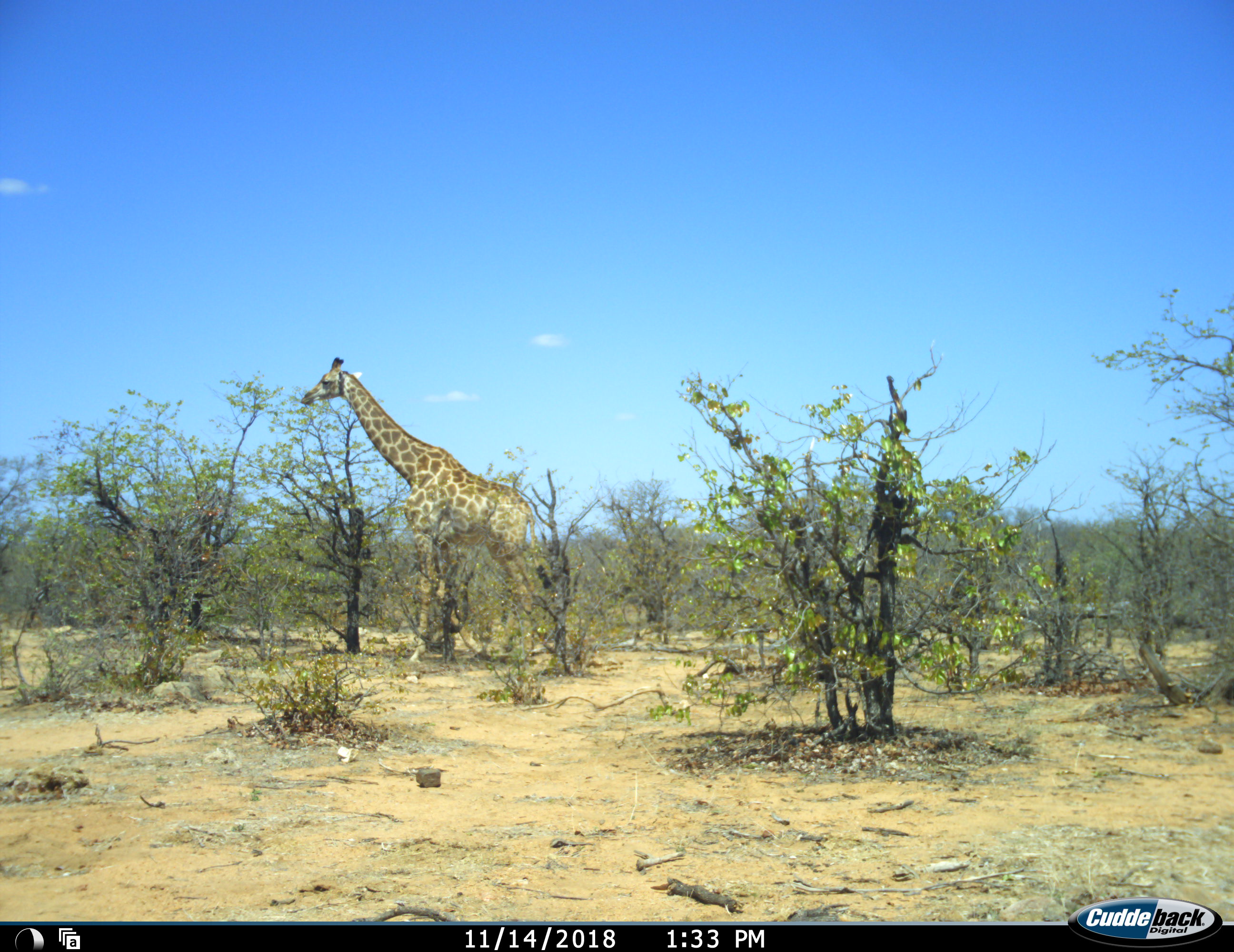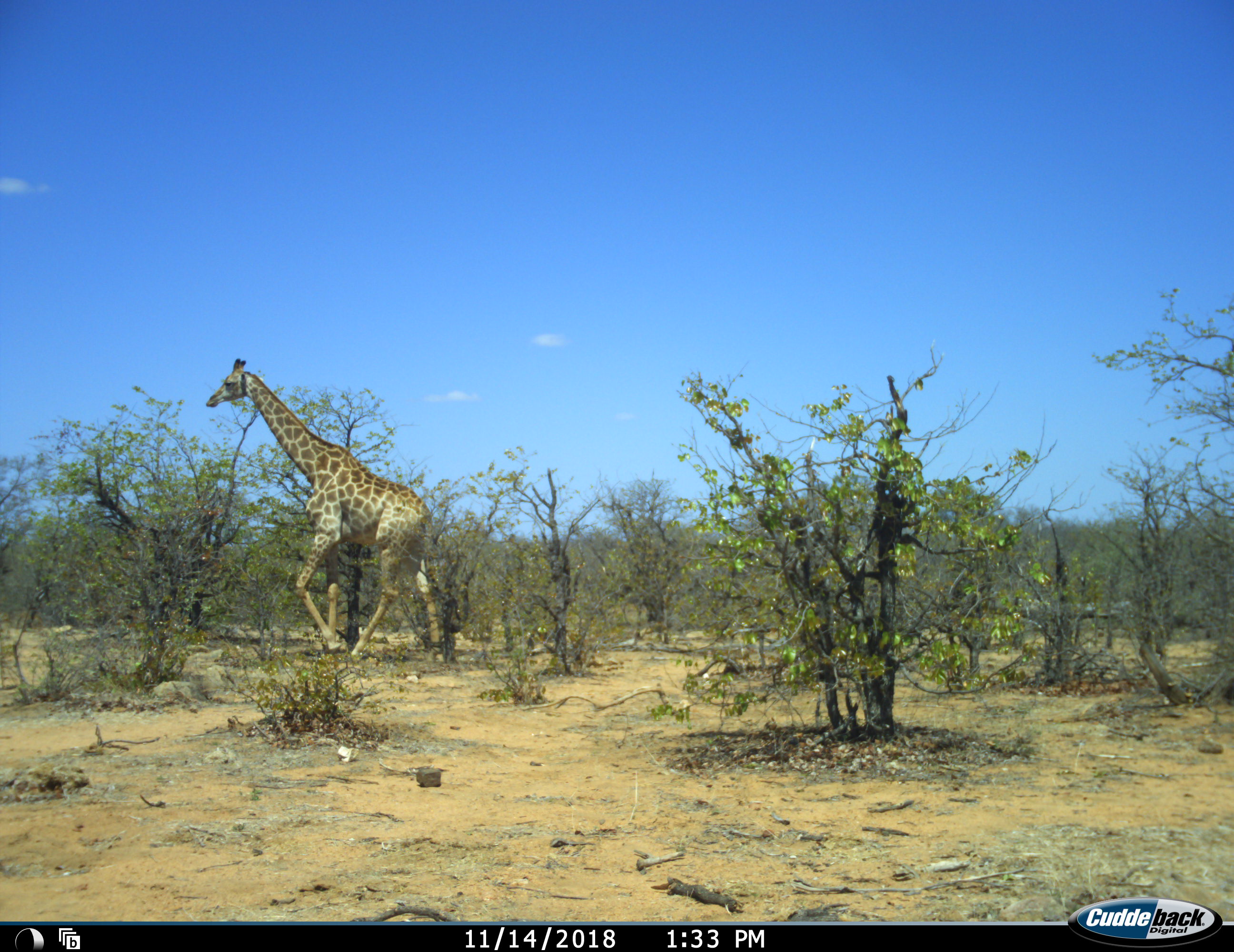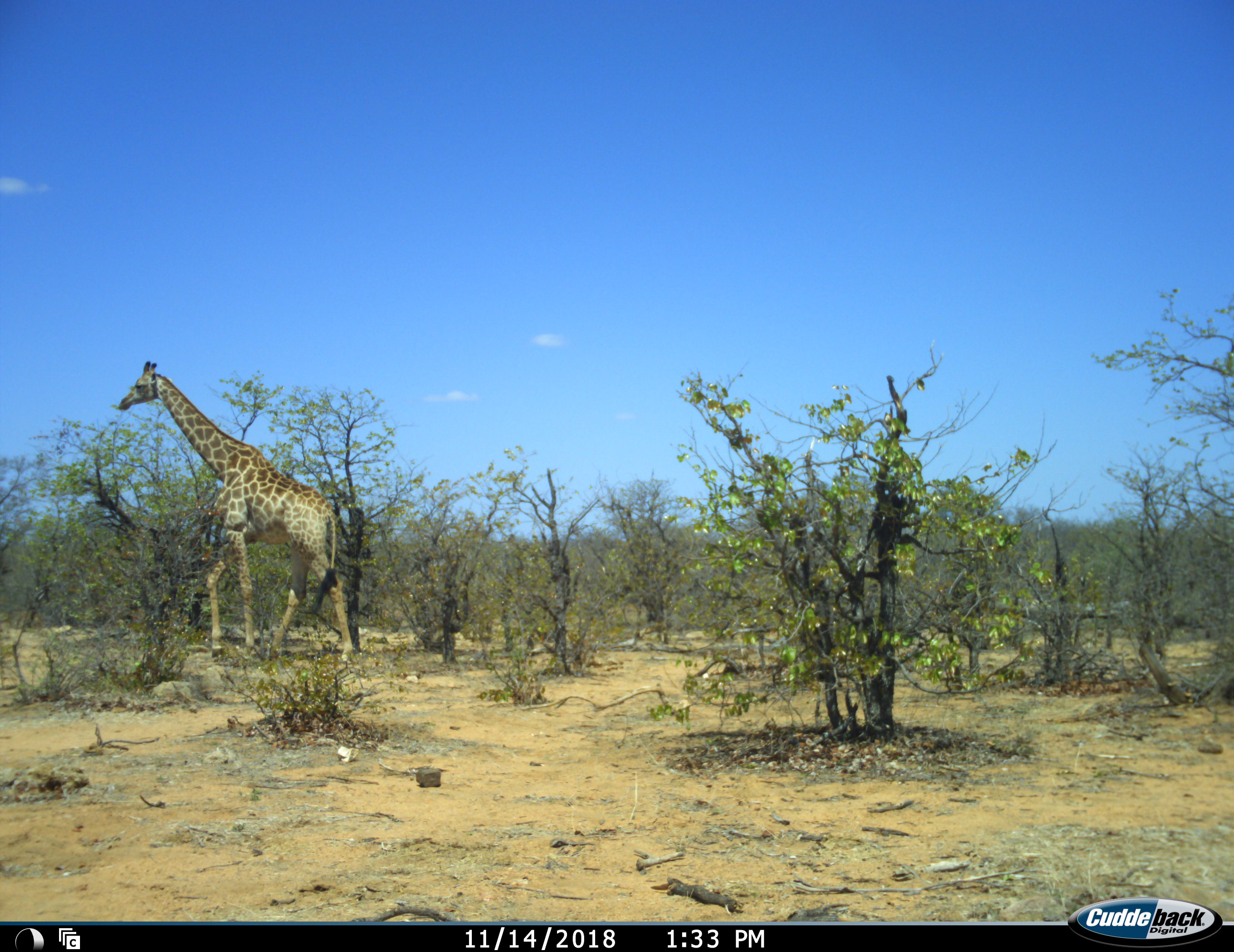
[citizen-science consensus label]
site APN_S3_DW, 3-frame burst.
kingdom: Animalia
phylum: Chordata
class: Mammalia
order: Artiodactyla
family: Giraffidae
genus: Giraffa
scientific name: Giraffa camelopardalis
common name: giraffe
Giraffe (Giraffa camelopardalis), count 1. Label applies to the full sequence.